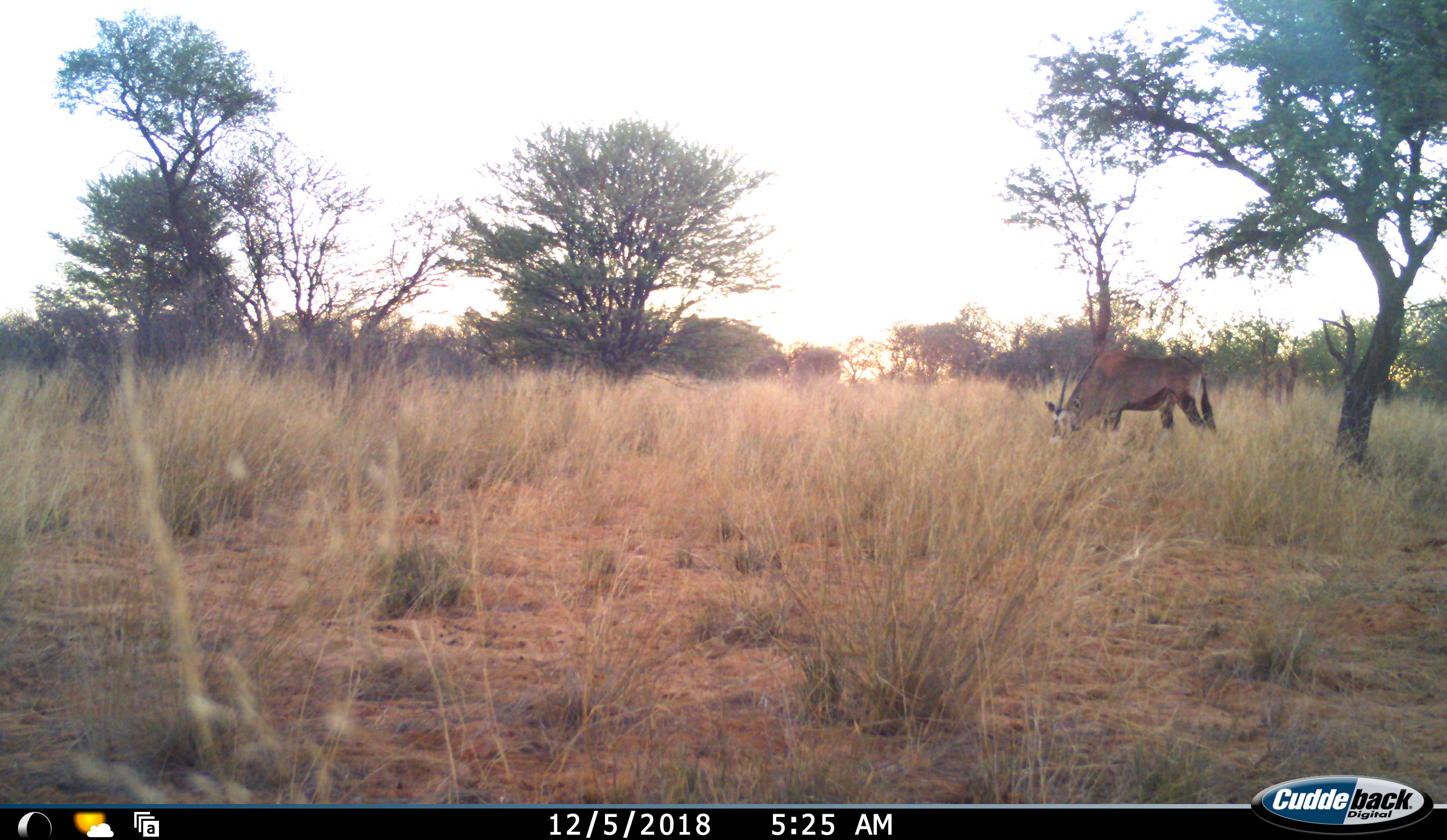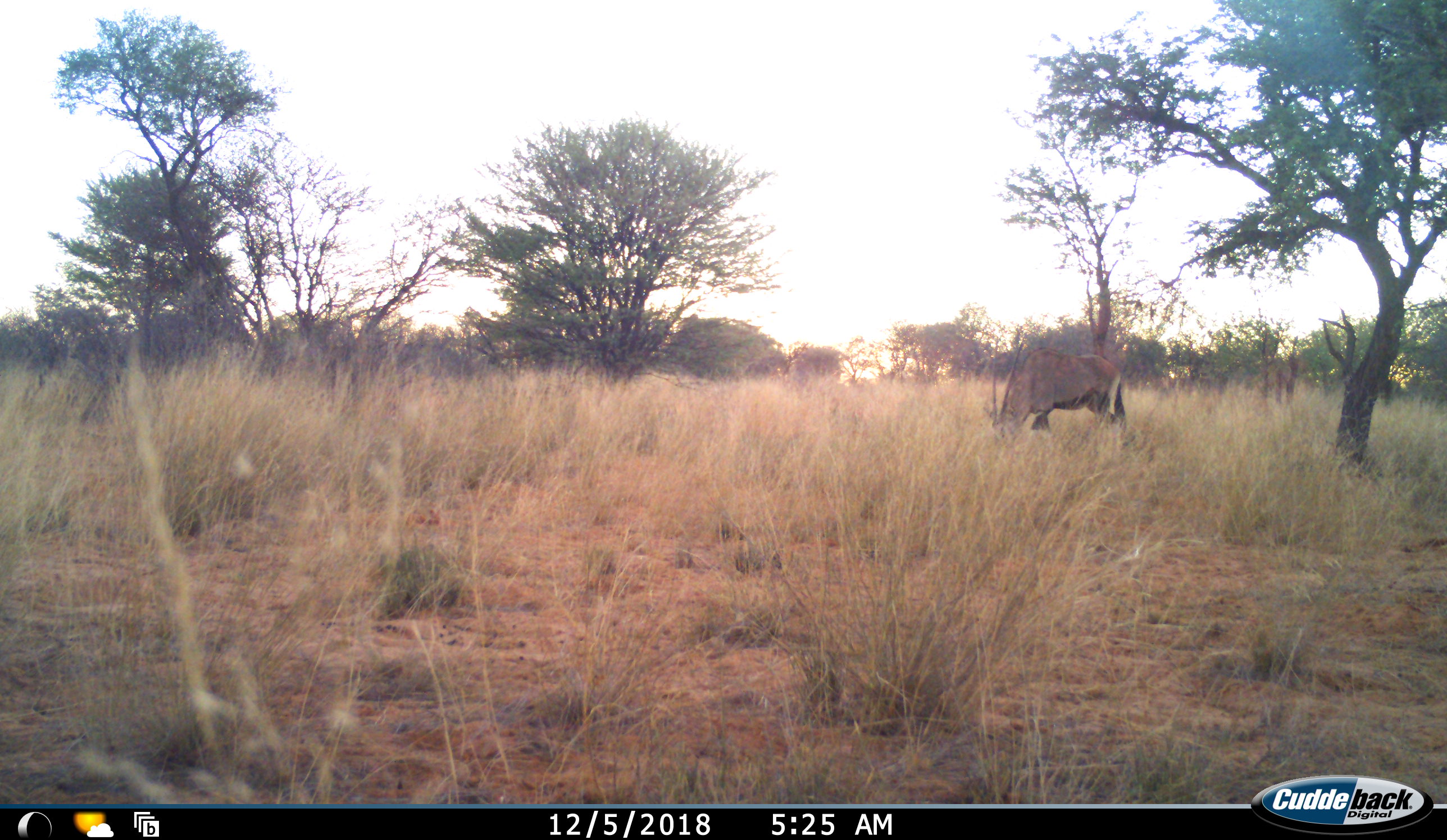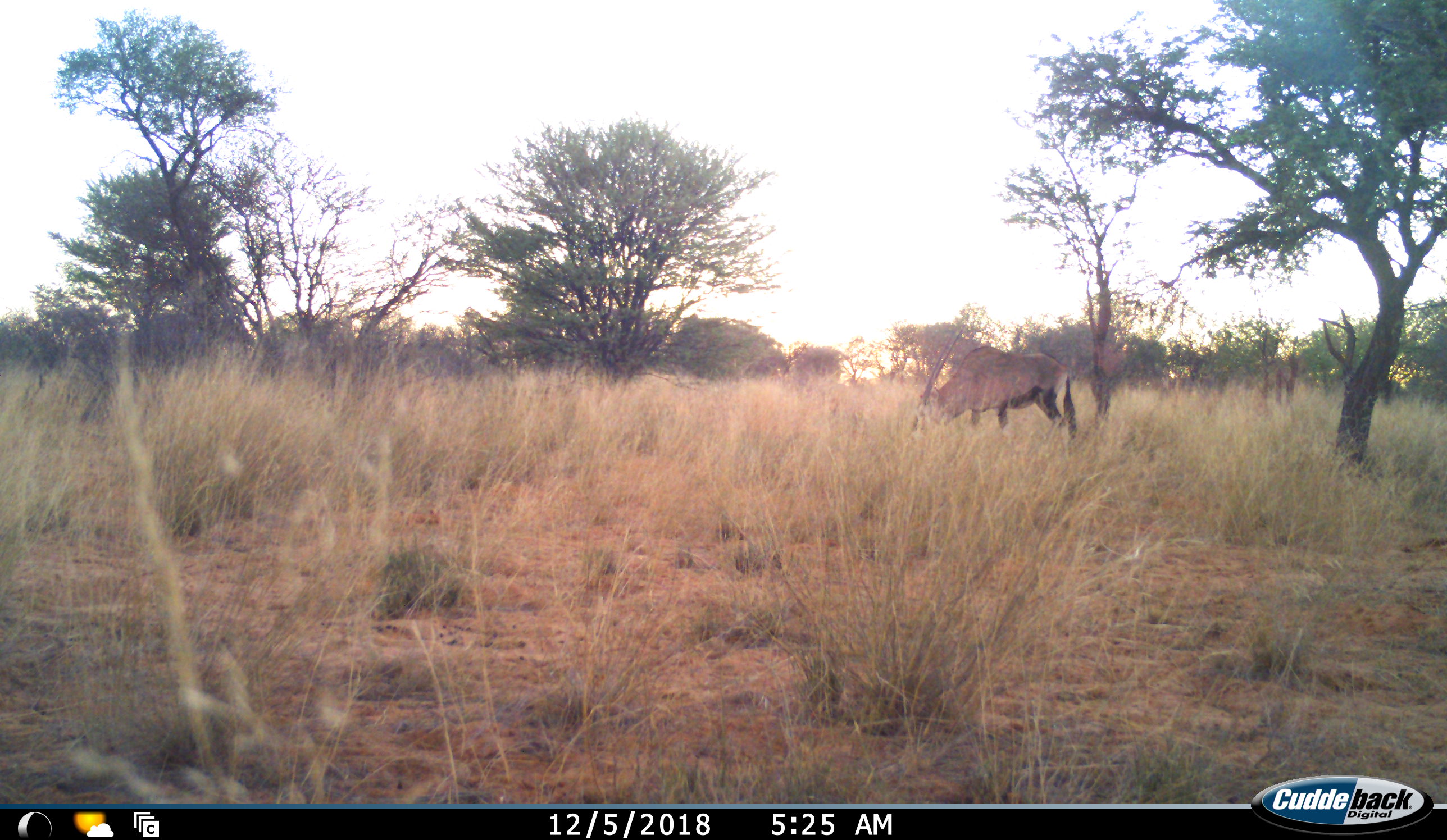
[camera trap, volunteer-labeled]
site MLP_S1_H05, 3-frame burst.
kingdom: Animalia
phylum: Chordata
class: Mammalia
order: Artiodactyla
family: Bovidae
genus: Oryx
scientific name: Oryx gazella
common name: gemsbok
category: oryx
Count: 1.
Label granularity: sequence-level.